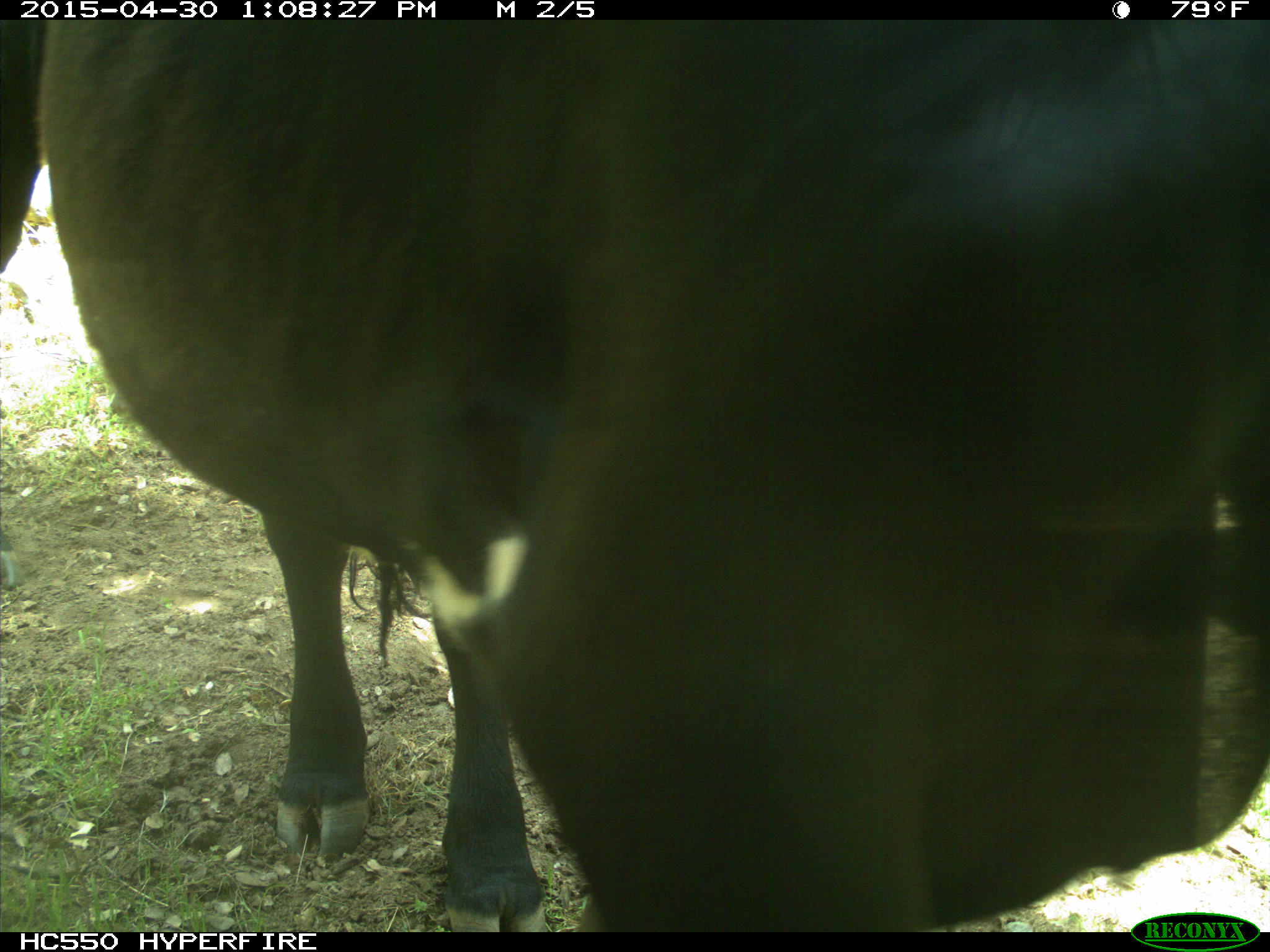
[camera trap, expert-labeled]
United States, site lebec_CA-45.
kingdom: Animalia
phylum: Chordata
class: Mammalia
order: Artiodactyla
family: Bovidae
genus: Bos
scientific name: Bos taurus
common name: domestic cow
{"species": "Bos taurus (domestic cow)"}